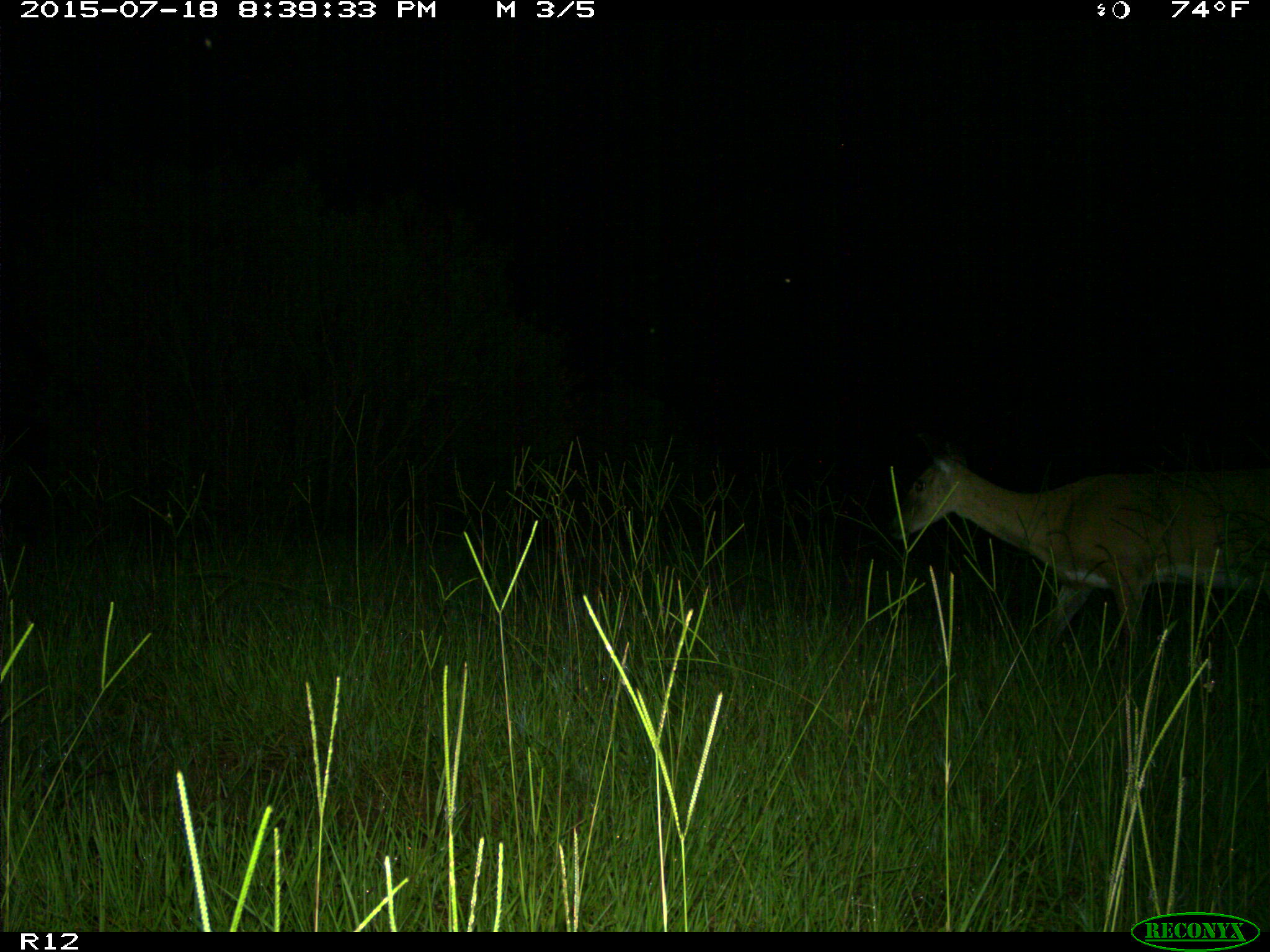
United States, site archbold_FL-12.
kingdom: Animalia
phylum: Chordata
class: Mammalia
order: Artiodactyla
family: Cervidae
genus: Odocoileus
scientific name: Odocoileus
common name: deer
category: unidentified deer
Unidentified deer (deer) (Odocoileus).